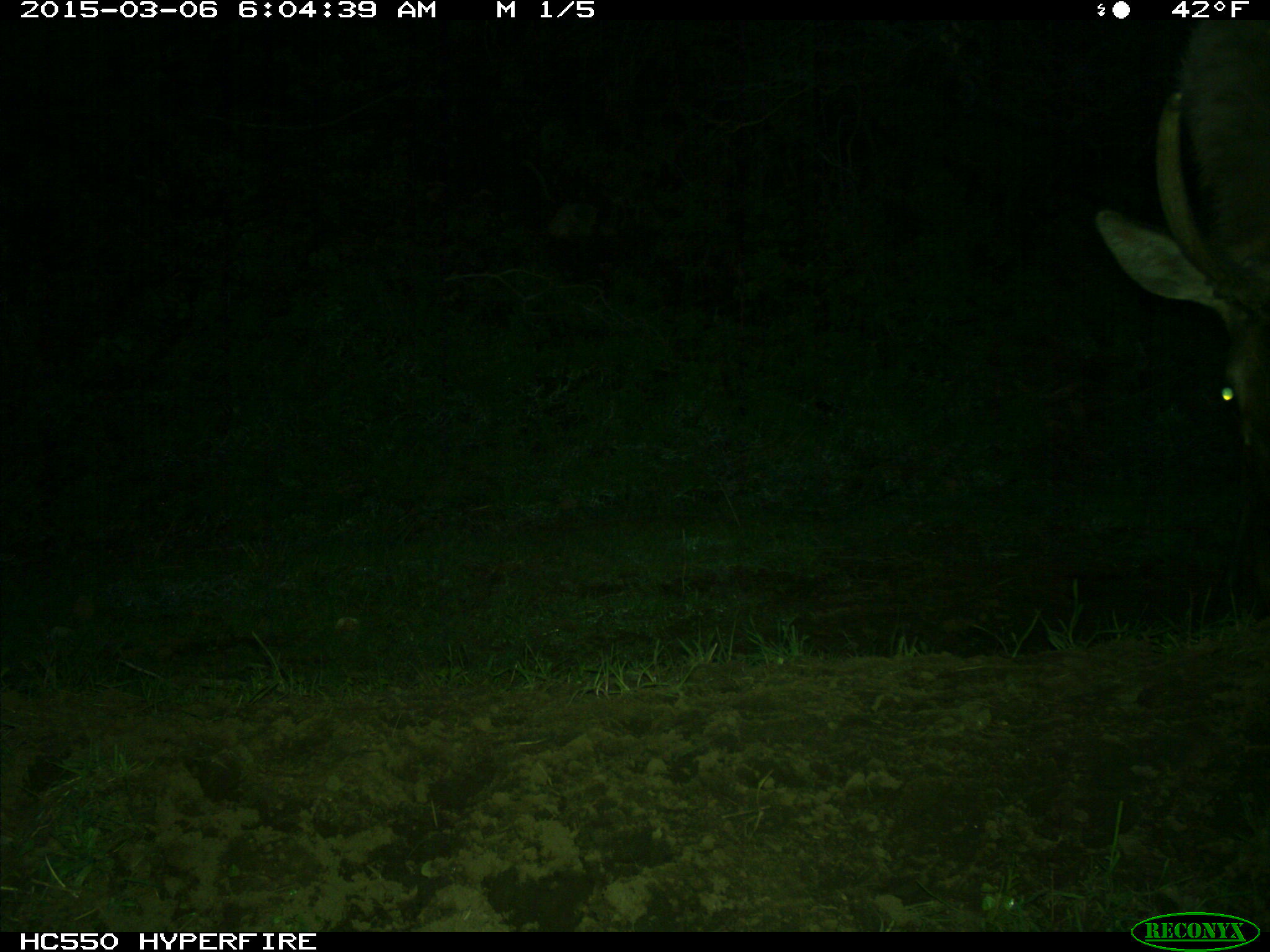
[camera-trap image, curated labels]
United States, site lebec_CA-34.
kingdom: Animalia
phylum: Chordata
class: Mammalia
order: Artiodactyla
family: Cervidae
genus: Cervus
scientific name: Cervus canadensis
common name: elk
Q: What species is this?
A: Cervus canadensis (elk).